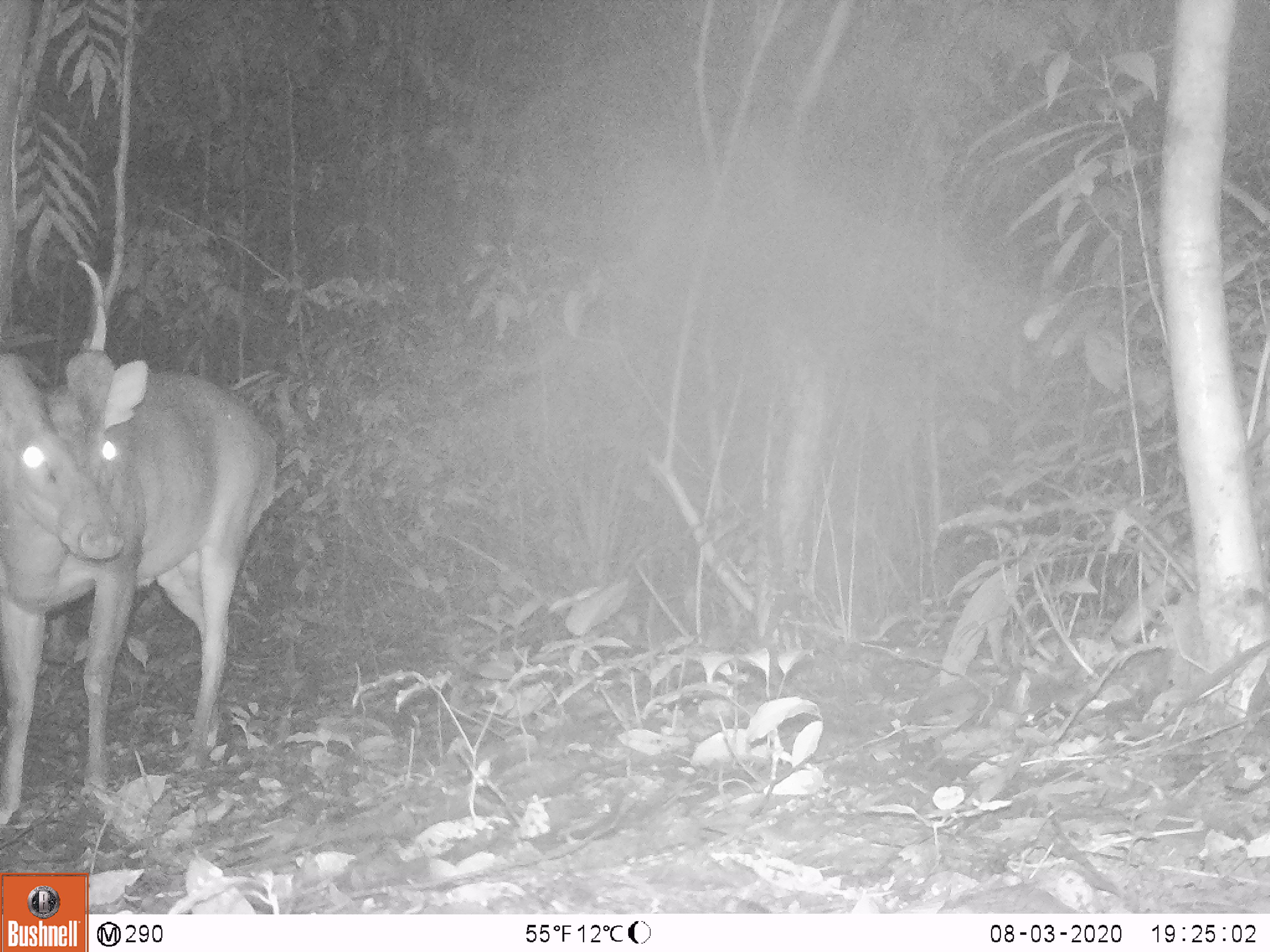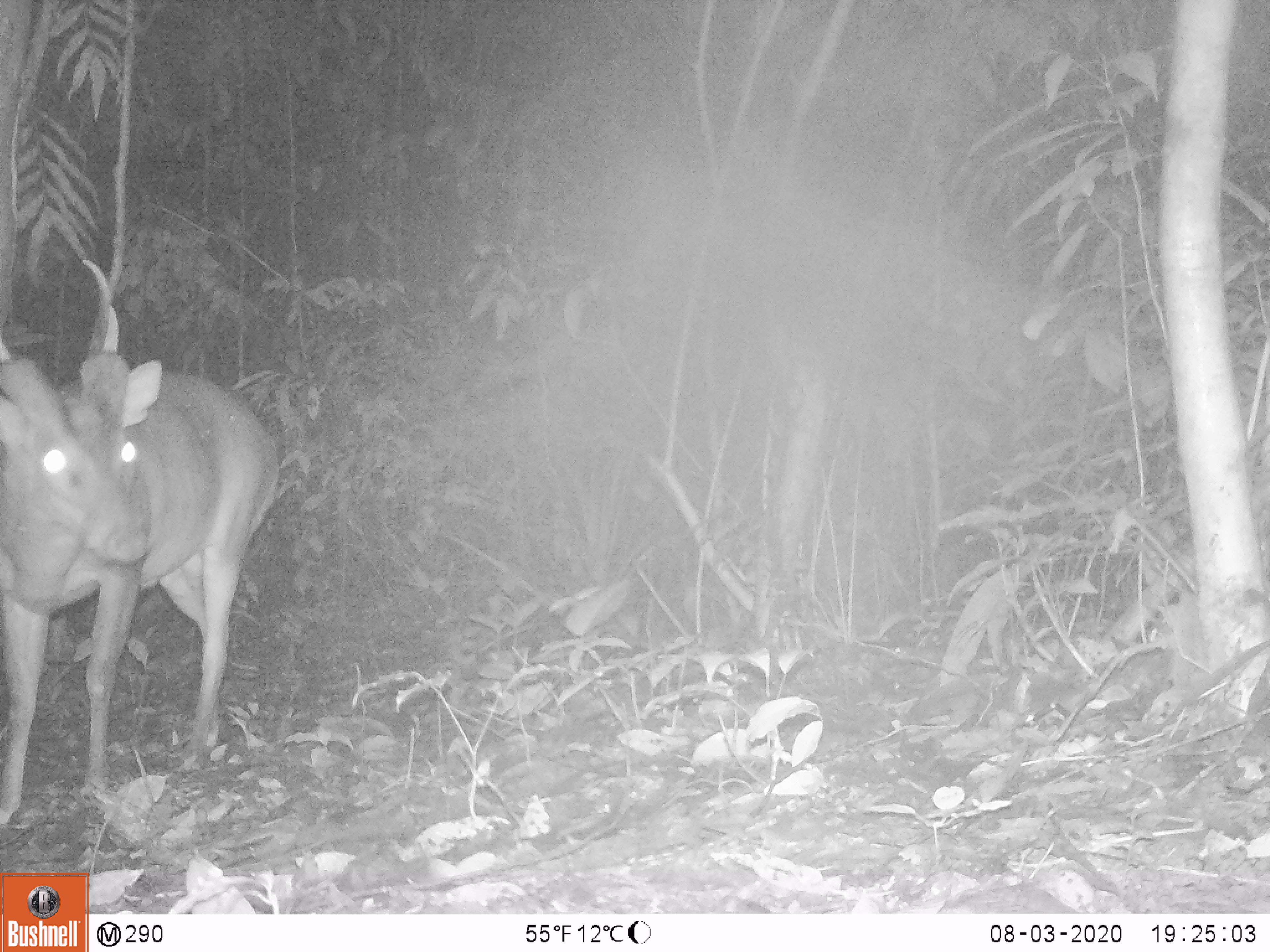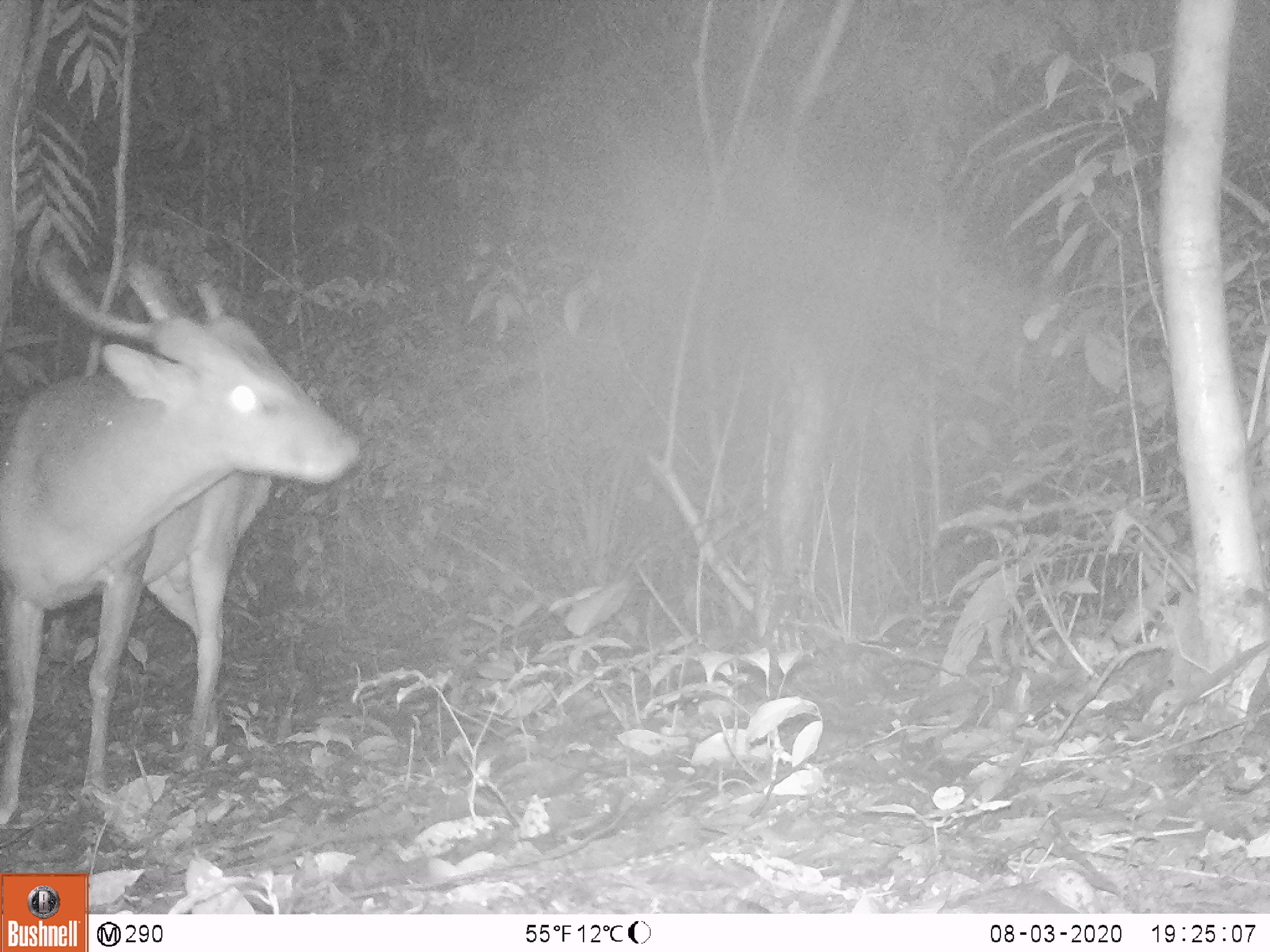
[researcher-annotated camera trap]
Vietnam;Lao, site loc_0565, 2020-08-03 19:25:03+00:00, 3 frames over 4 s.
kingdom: Animalia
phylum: Chordata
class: Mammalia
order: Artiodactyla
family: Cervidae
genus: Muntiacus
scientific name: Muntiacus vuquangensis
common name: large-antlered muntjac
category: large antlered muntjac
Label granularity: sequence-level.